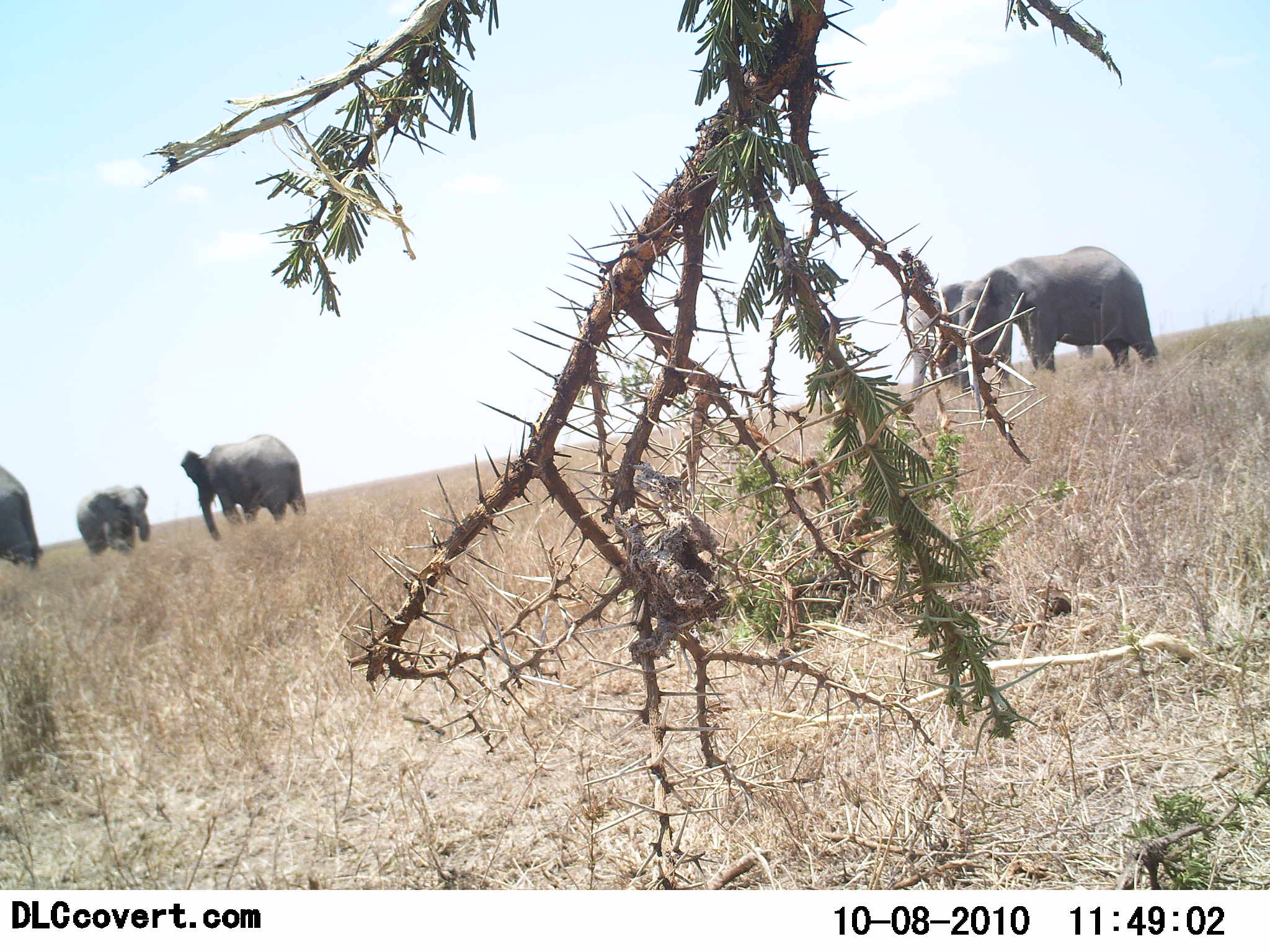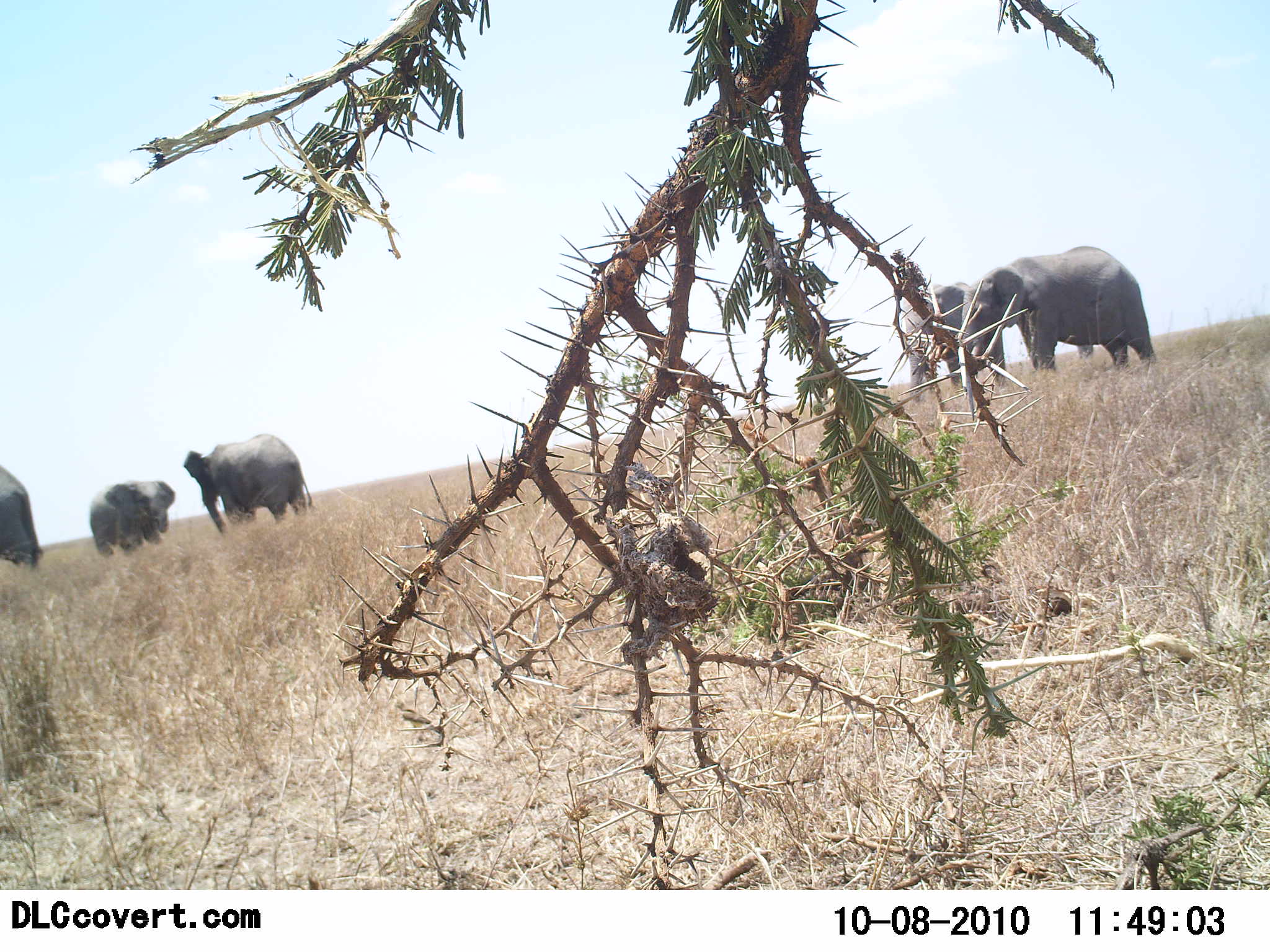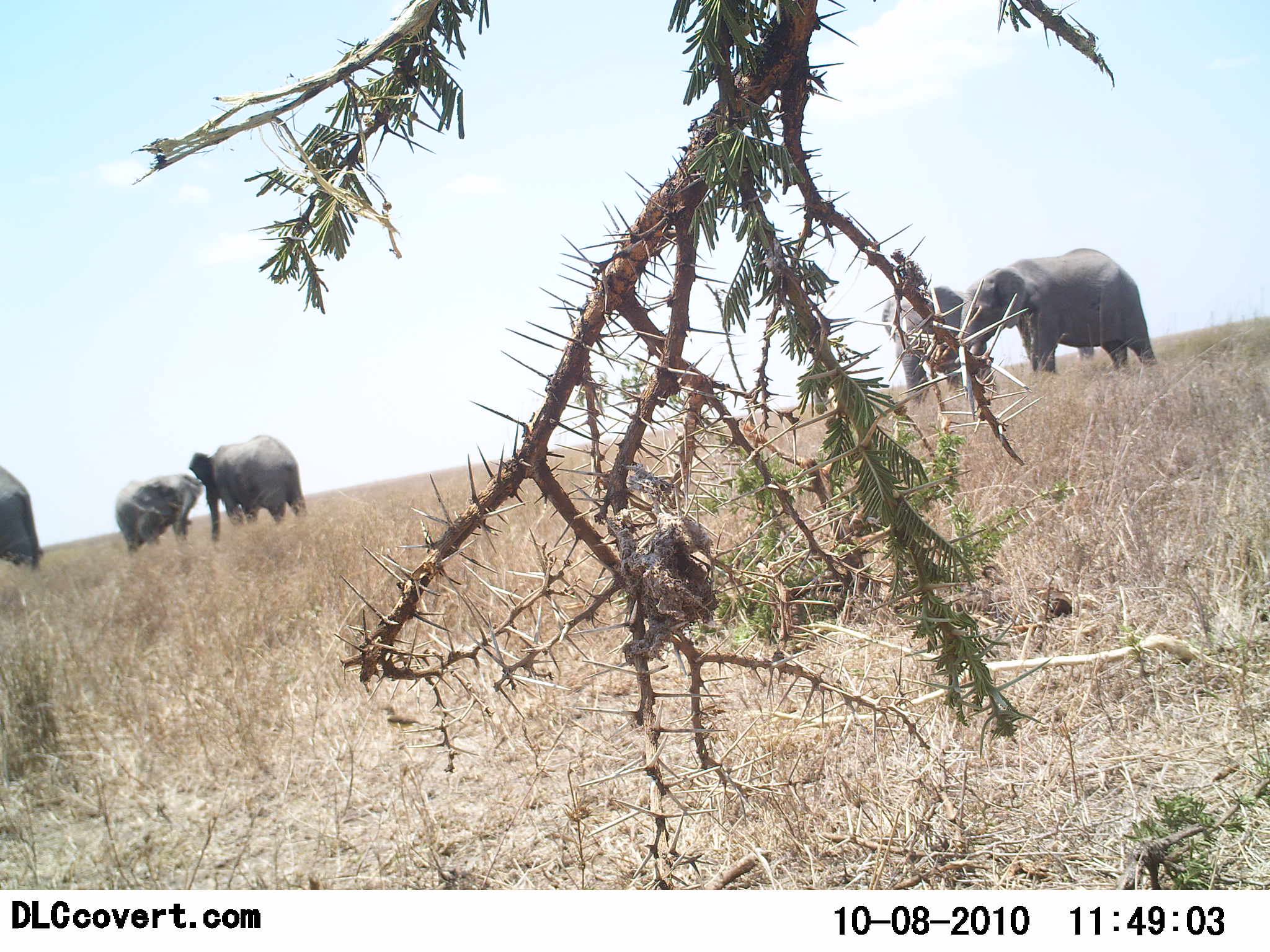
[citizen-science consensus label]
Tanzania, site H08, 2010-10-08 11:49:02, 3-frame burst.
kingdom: Animalia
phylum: Chordata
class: Mammalia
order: Proboscidea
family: Elephantidae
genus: Loxodonta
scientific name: Loxodonta africana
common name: african bush elephant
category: elephant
Elephant (african bush elephant) (Loxodonta africana), count 5. Behavior (volunteer vote fractions): standing 100%, resting 8%, moving 25%, interacting 8%. Young present (vote fraction): 8%. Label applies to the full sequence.